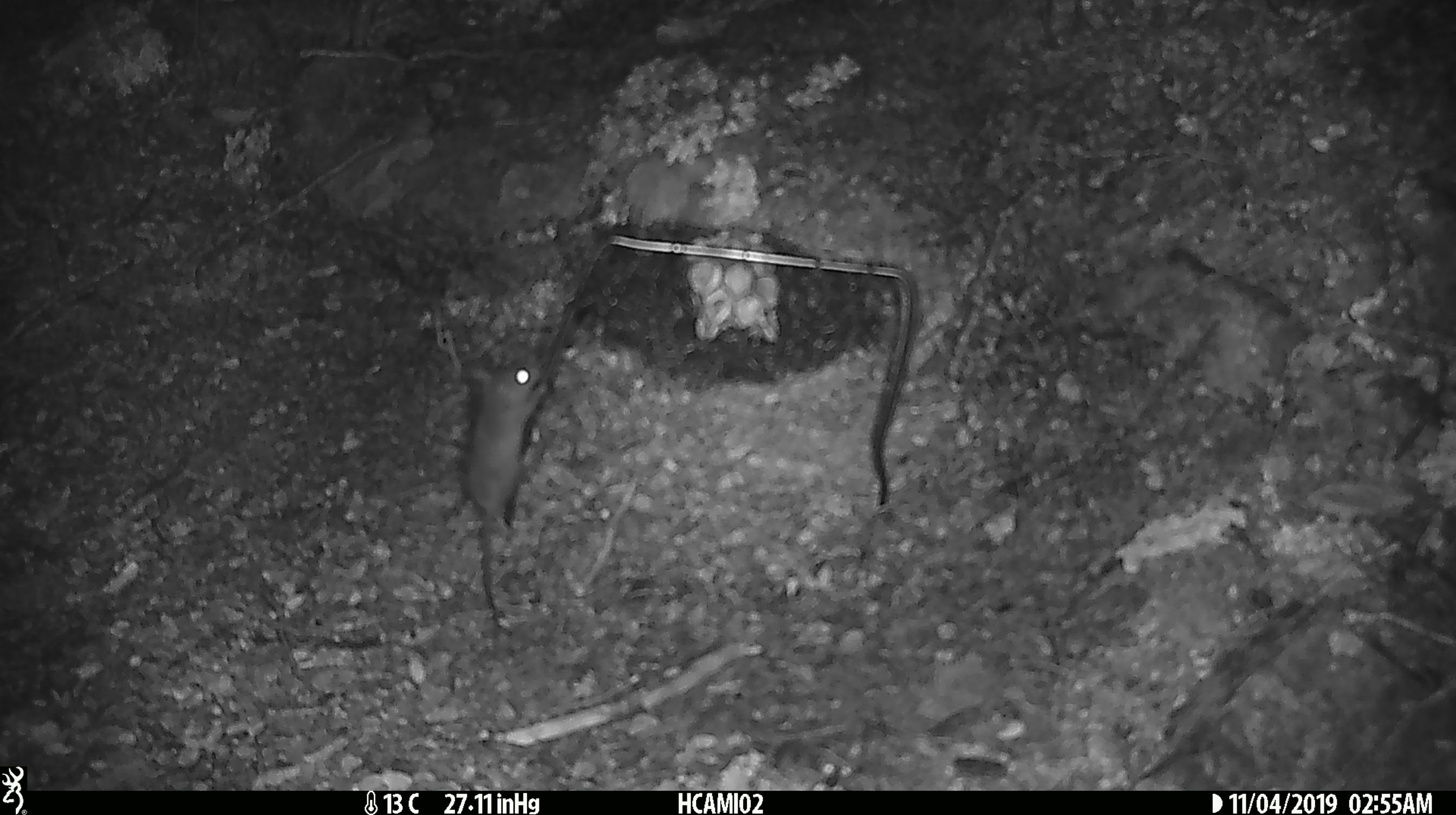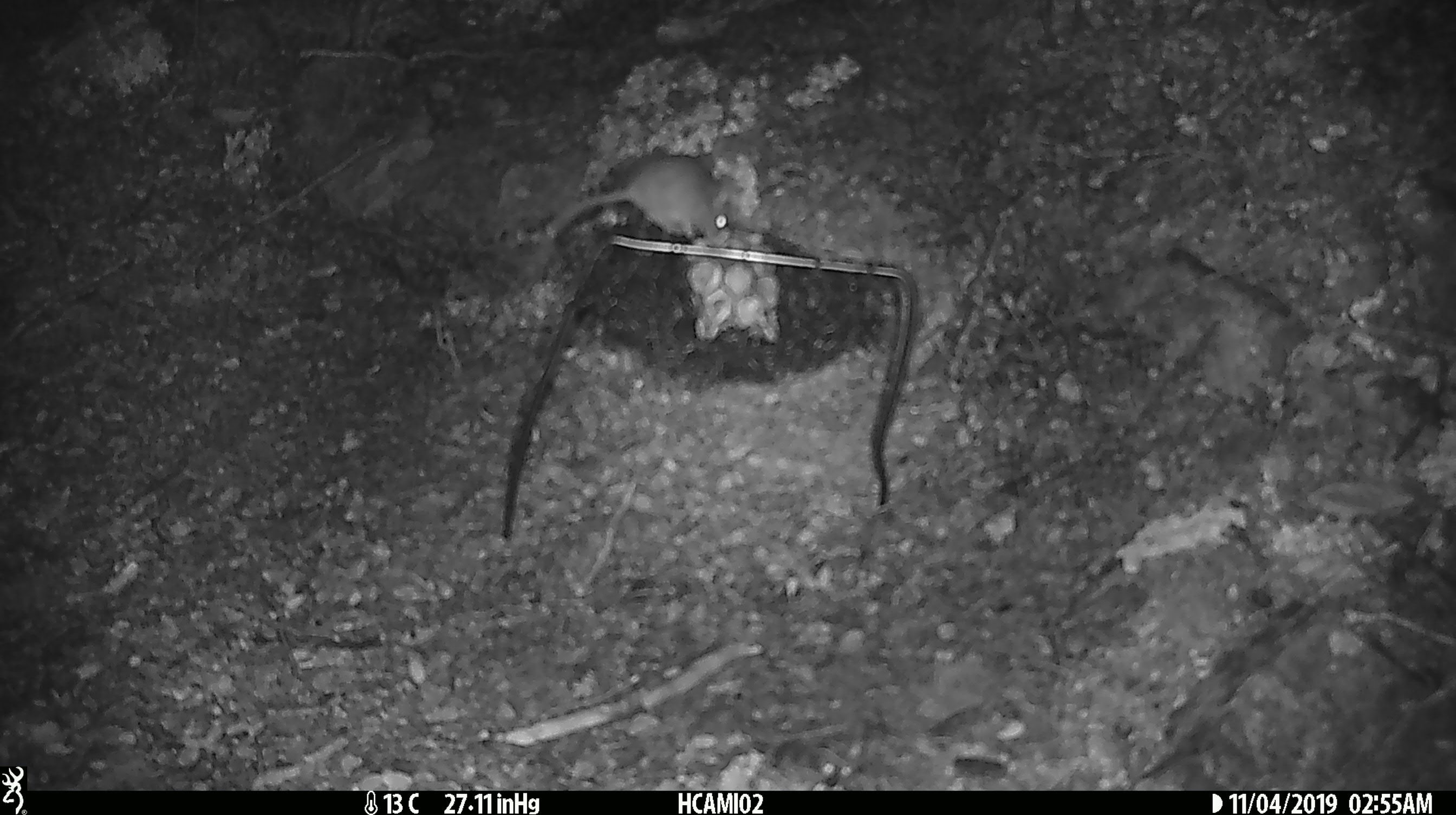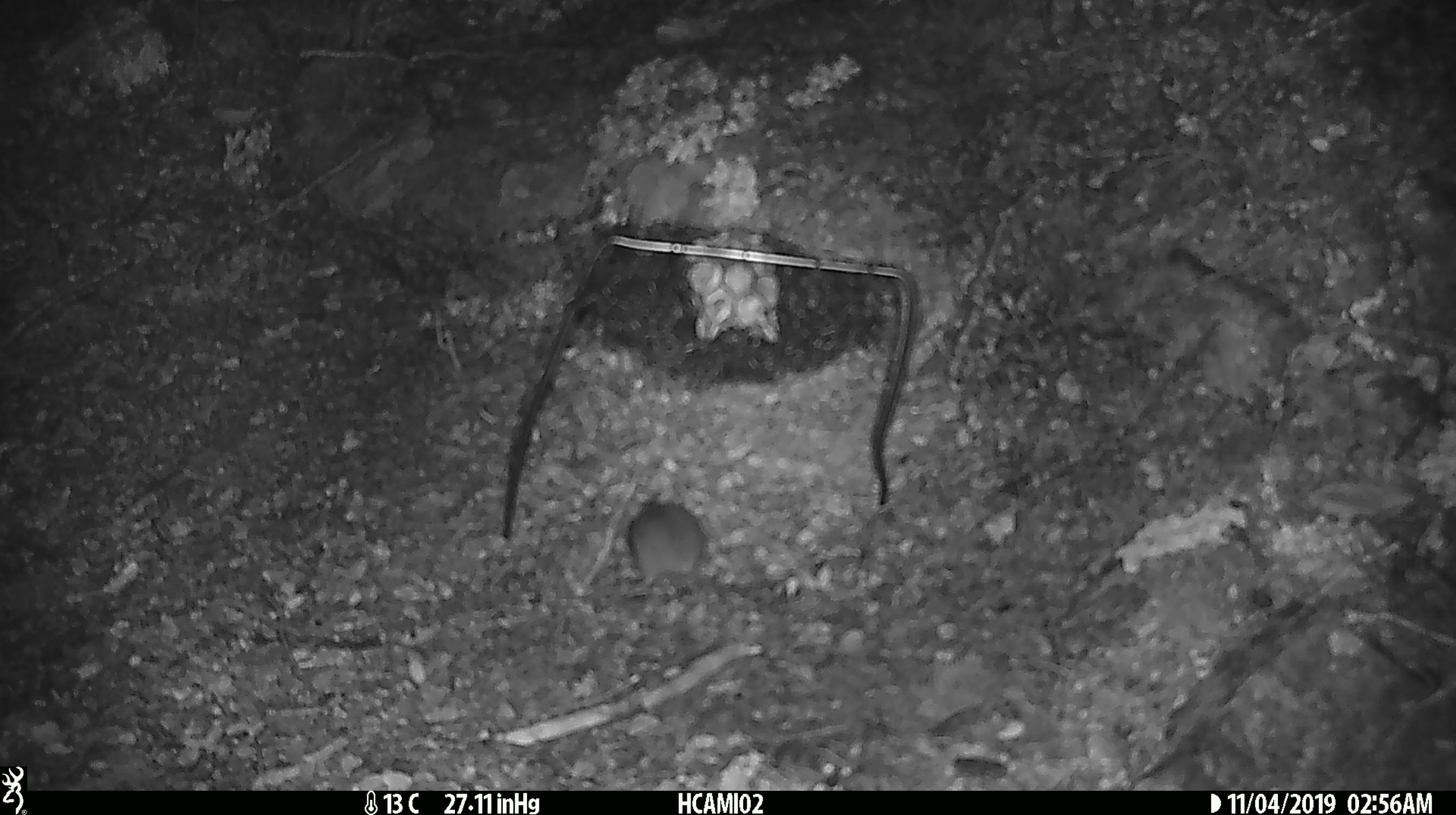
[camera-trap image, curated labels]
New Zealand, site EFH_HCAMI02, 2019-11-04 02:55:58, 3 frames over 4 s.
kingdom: Animalia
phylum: Chordata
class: Mammalia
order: Rodentia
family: Muridae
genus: Mus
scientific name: Mus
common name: mouse